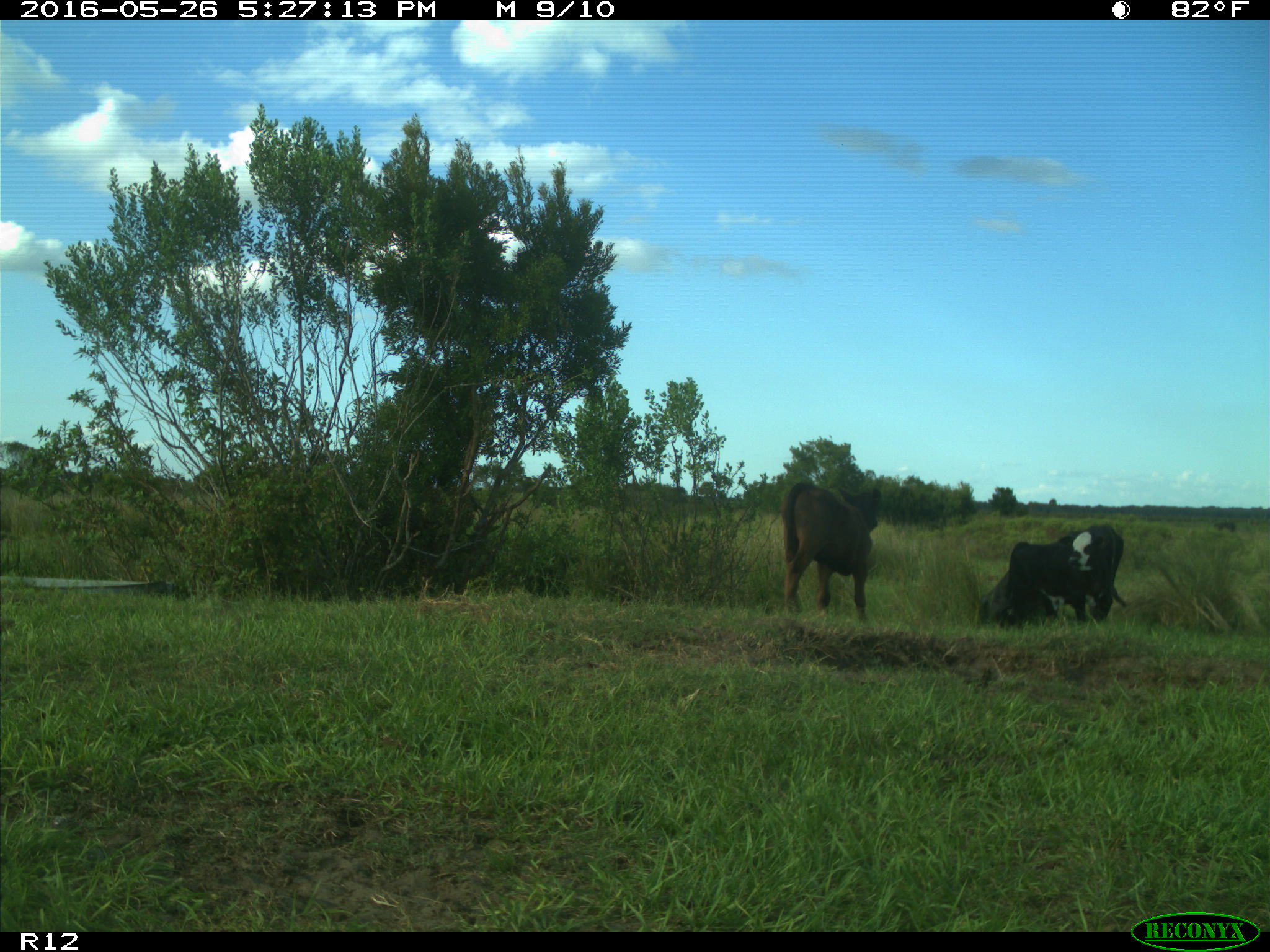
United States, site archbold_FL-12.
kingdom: Animalia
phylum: Chordata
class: Mammalia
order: Artiodactyla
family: Bovidae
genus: Bos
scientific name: Bos taurus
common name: domestic cow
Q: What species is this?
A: Bos taurus (domestic cow).